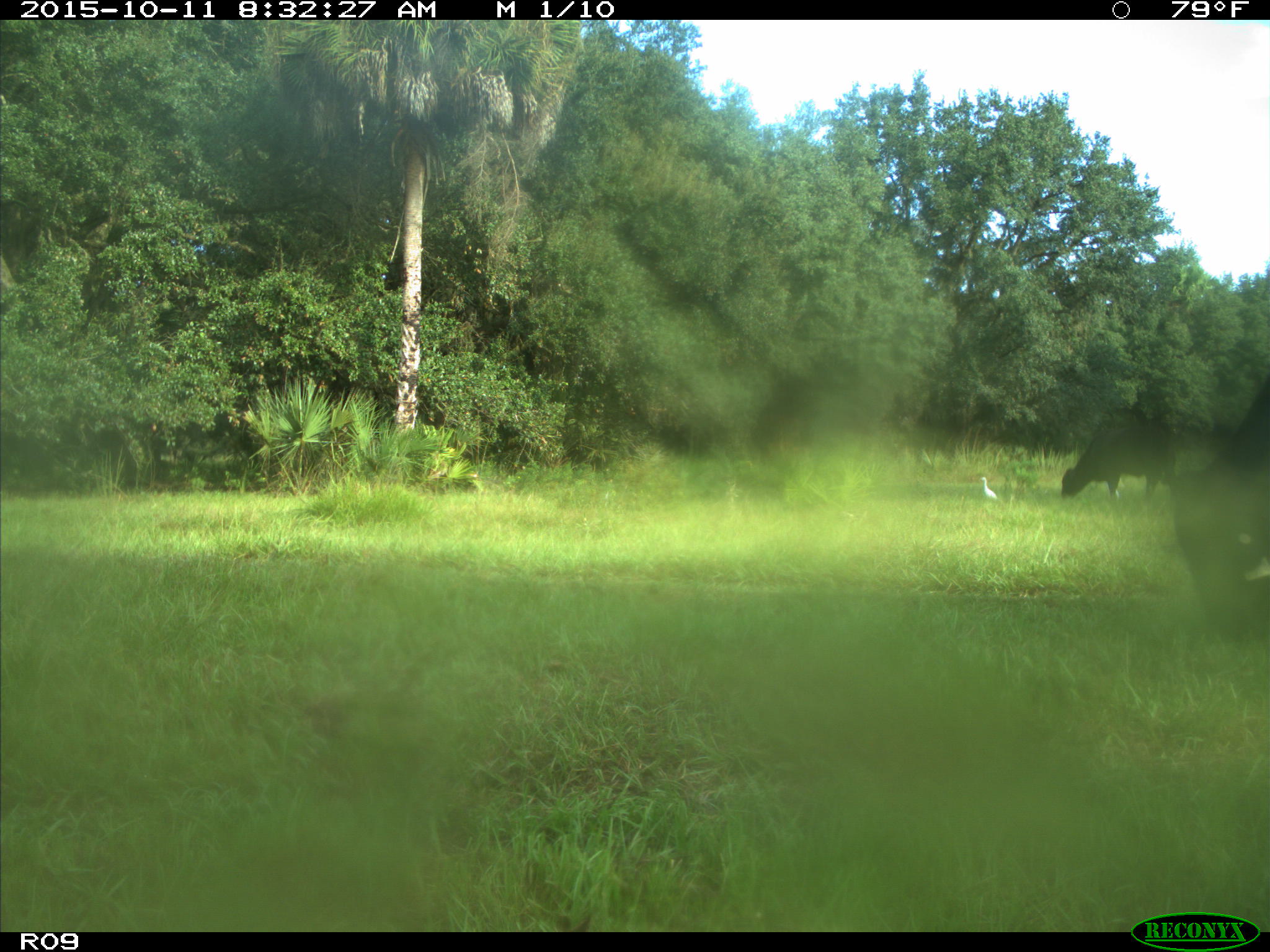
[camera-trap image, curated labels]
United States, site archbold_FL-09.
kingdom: Animalia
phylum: Chordata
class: Mammalia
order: Artiodactyla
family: Bovidae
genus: Bos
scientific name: Bos taurus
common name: domestic cow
Bos taurus (domestic cow).